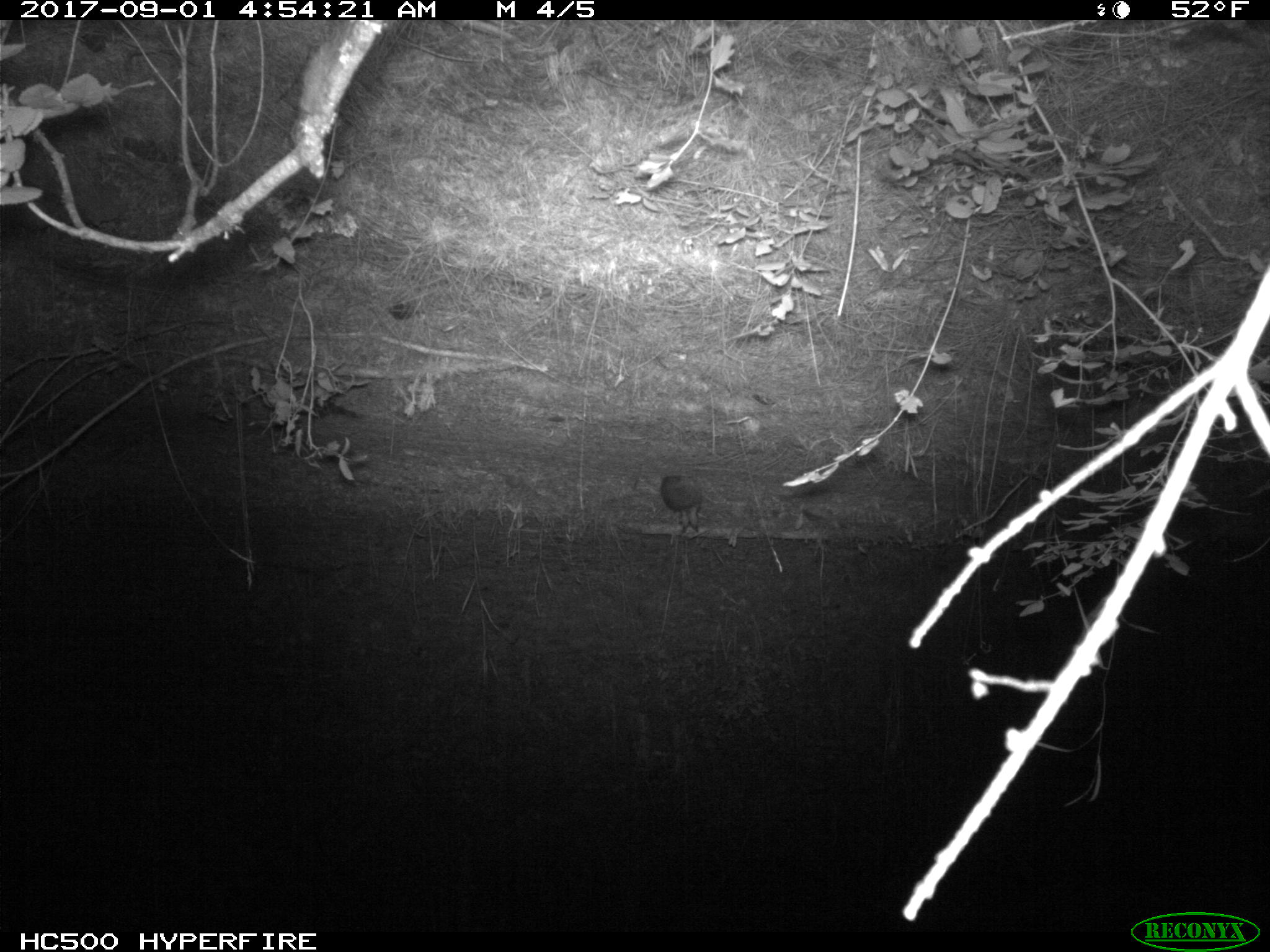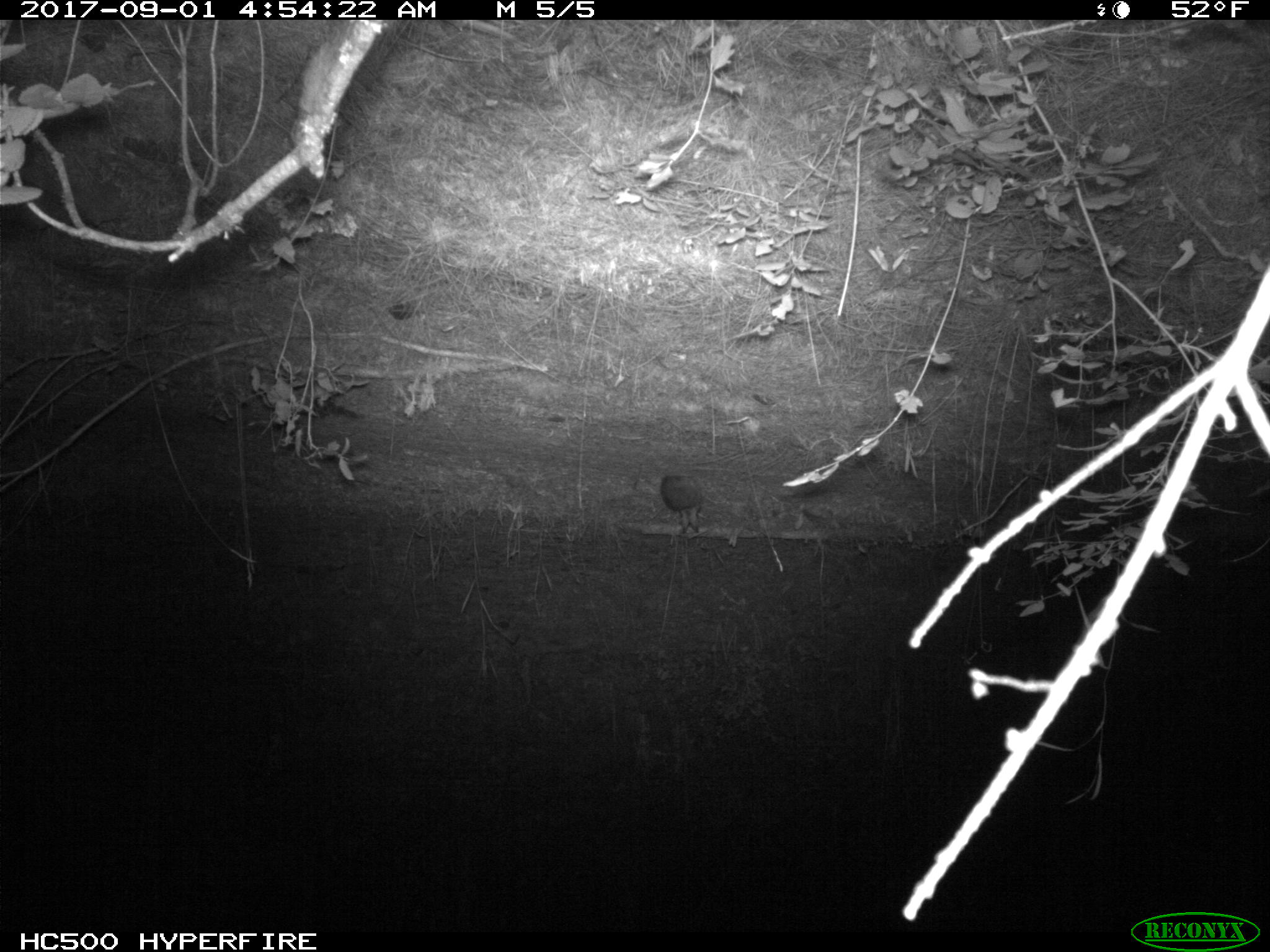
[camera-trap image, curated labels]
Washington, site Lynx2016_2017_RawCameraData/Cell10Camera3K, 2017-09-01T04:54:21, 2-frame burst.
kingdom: Animalia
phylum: Chordata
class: Mammalia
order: Lagomorpha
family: Leporidae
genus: Lepus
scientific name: Lepus americanus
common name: snowshoe hare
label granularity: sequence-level